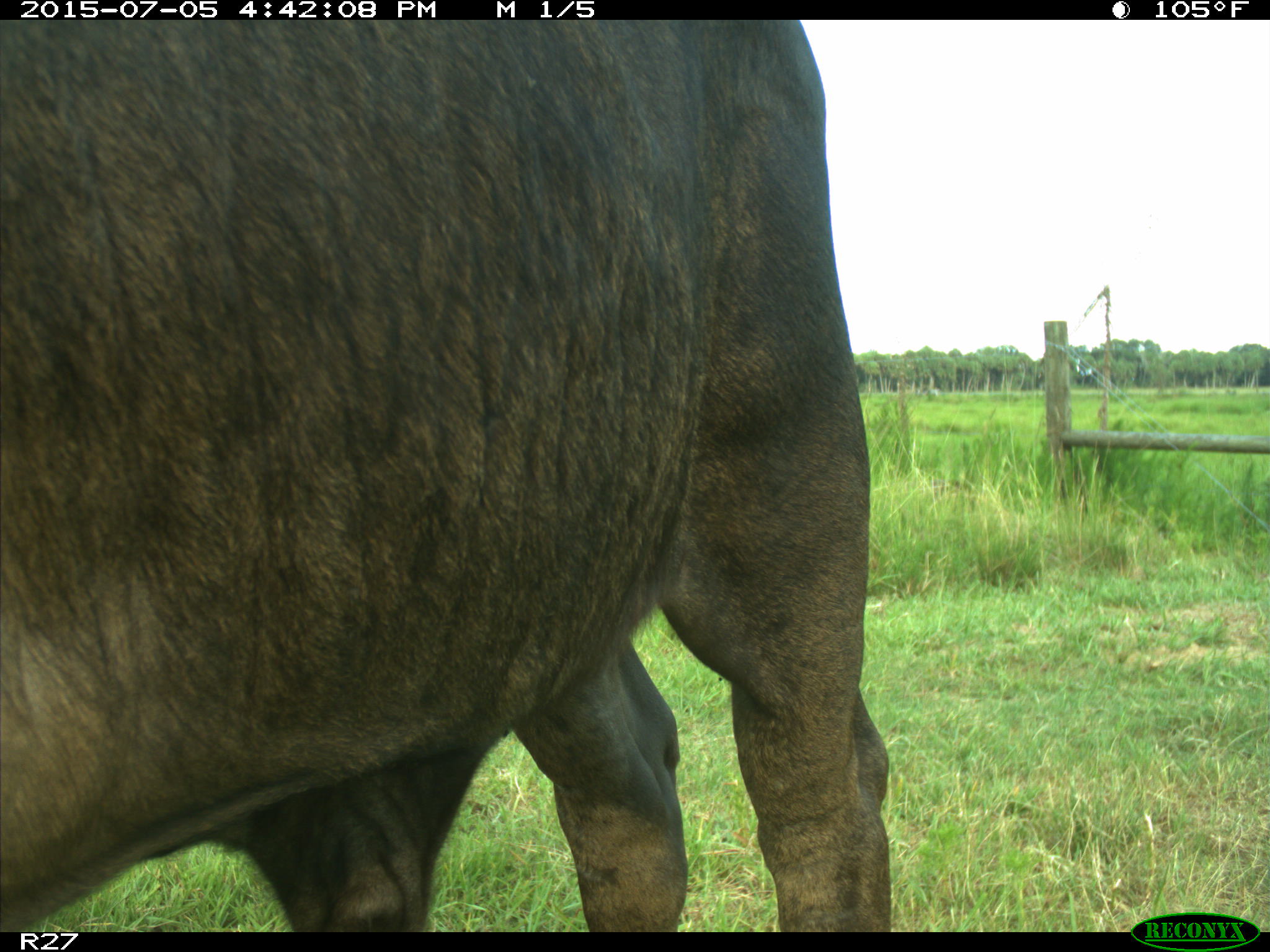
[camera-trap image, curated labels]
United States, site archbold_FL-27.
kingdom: Animalia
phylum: Chordata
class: Mammalia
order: Artiodactyla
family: Bovidae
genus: Bos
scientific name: Bos taurus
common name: domestic cow